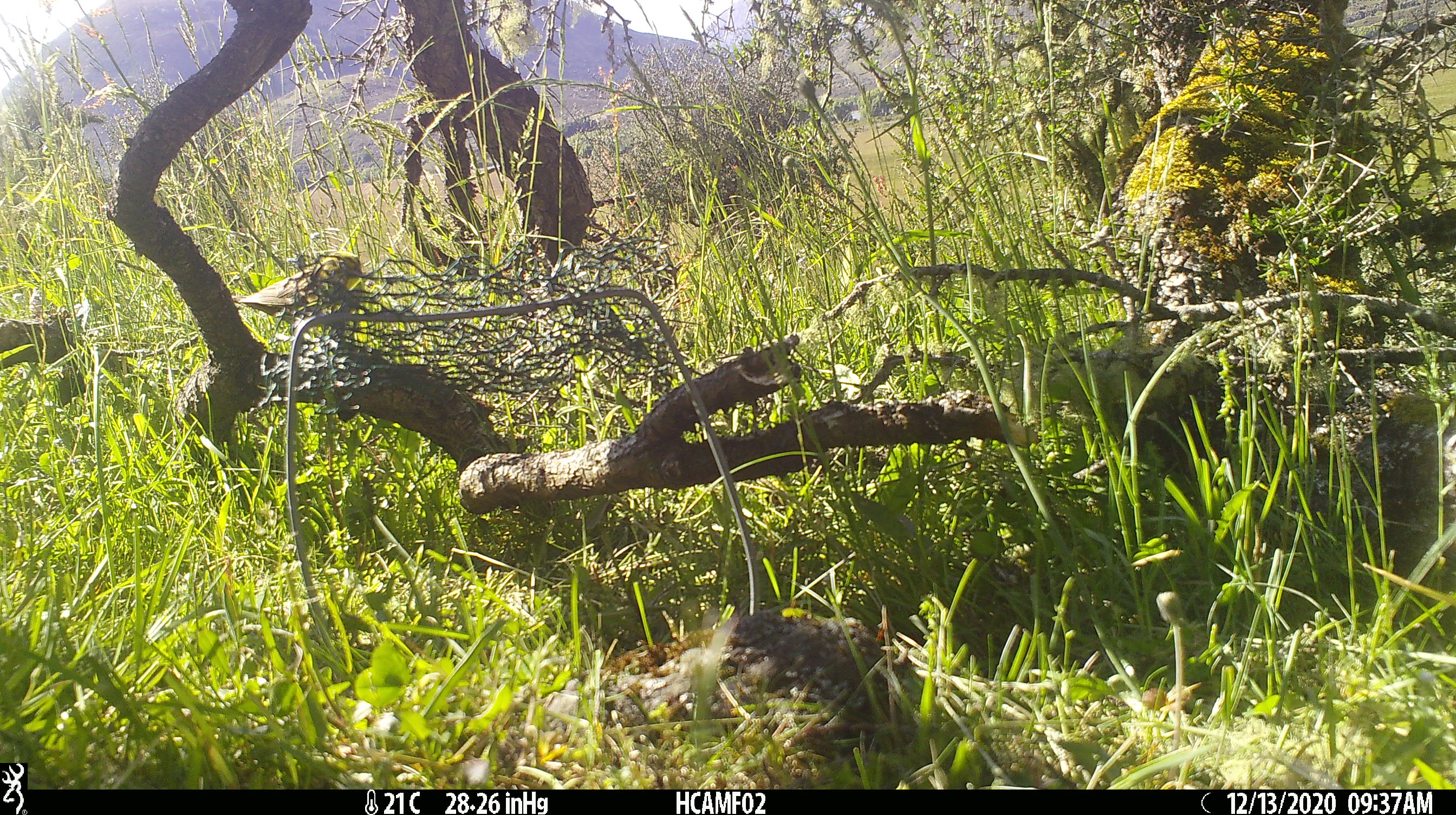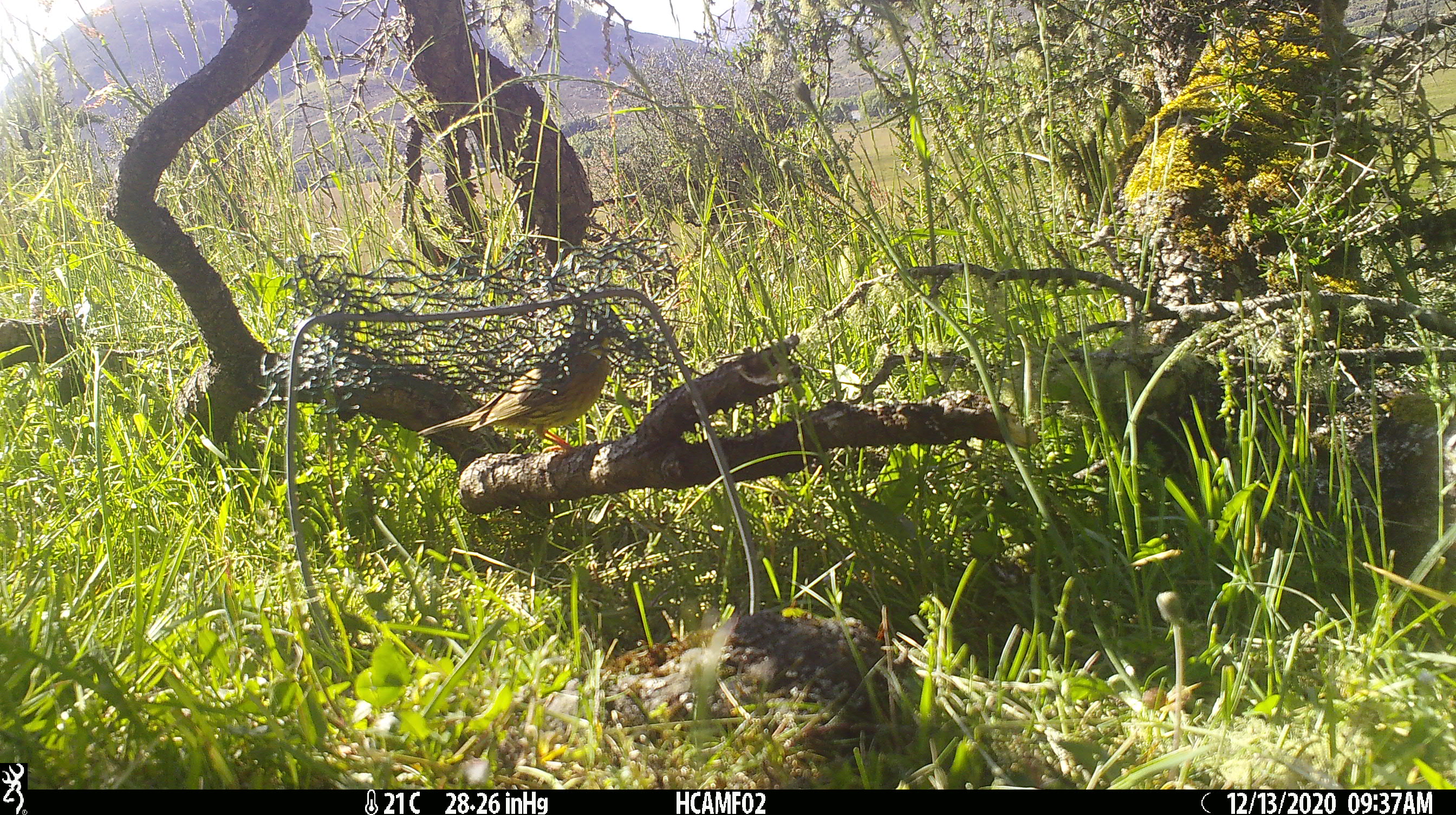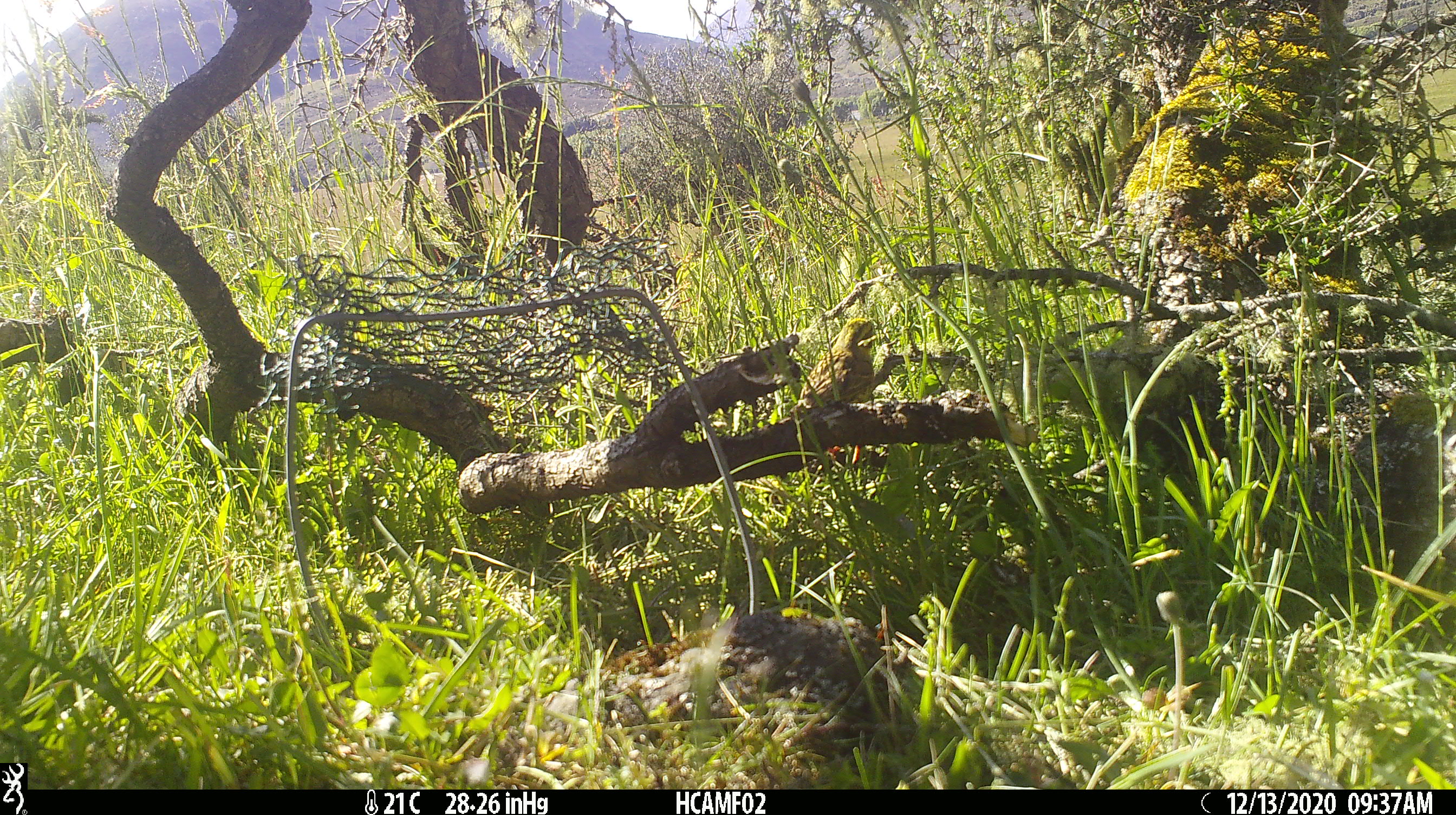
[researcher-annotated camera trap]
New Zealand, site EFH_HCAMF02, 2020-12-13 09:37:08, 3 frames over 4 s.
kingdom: Animalia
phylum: Chordata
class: Aves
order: Passeriformes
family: Emberizidae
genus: Emberiza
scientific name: Emberiza citrinella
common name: yellowhammer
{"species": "yellowhammer (Emberiza citrinella)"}